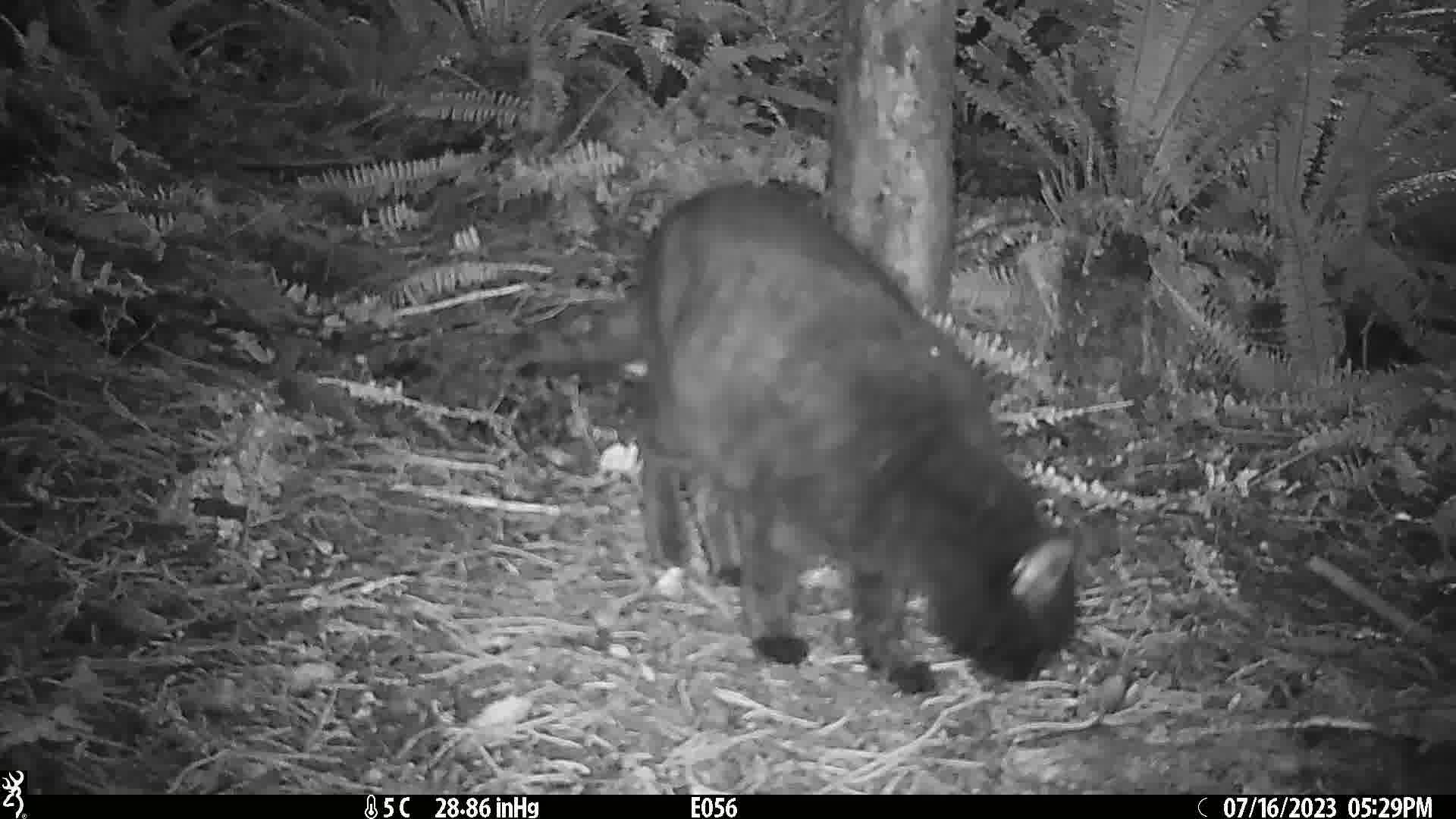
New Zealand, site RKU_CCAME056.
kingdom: Animalia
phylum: Chordata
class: Mammalia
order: Carnivora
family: Felidae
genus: Felis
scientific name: Felis catus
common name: domestic cat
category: cat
Cat (domestic cat) (Felis catus).